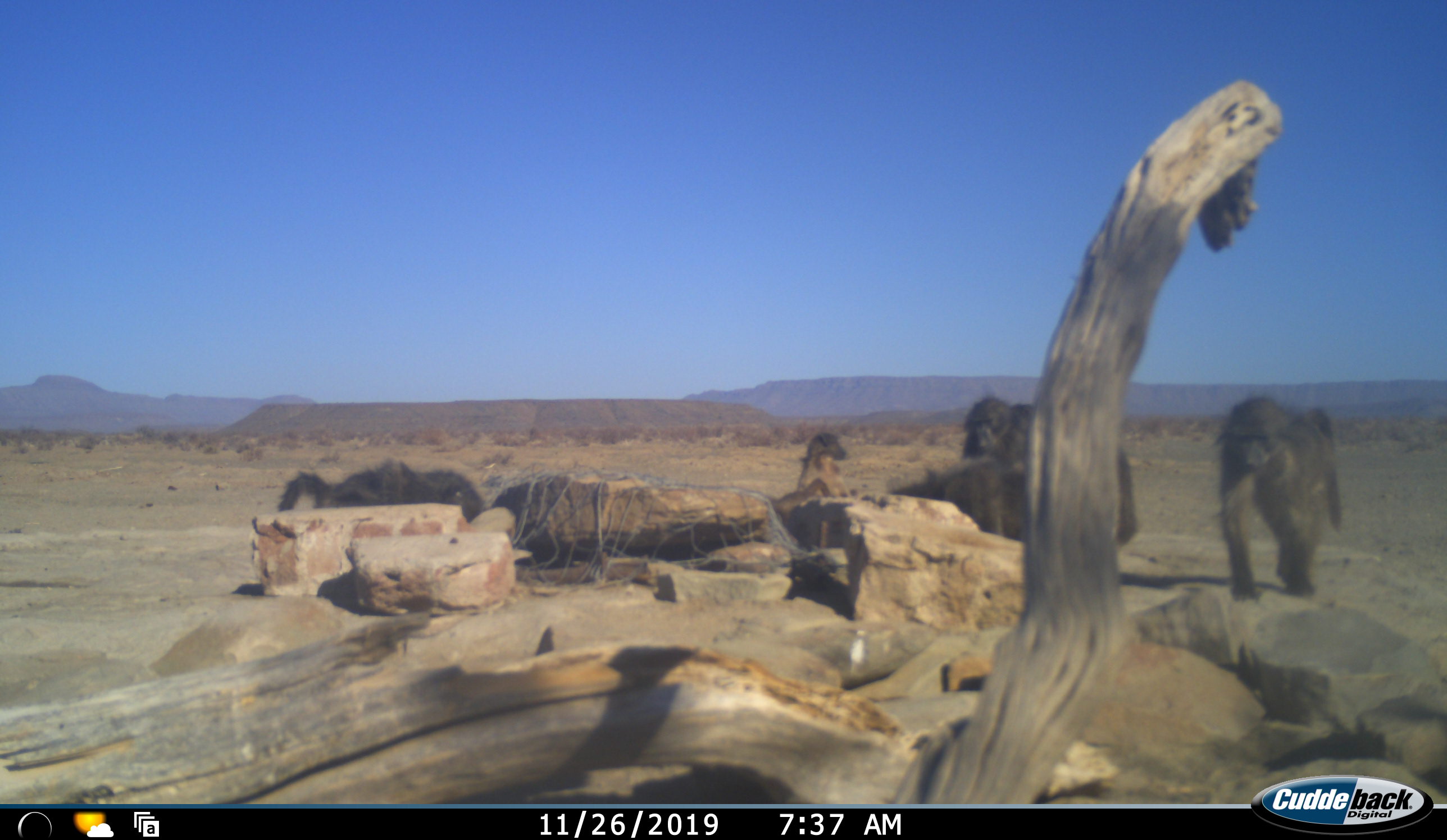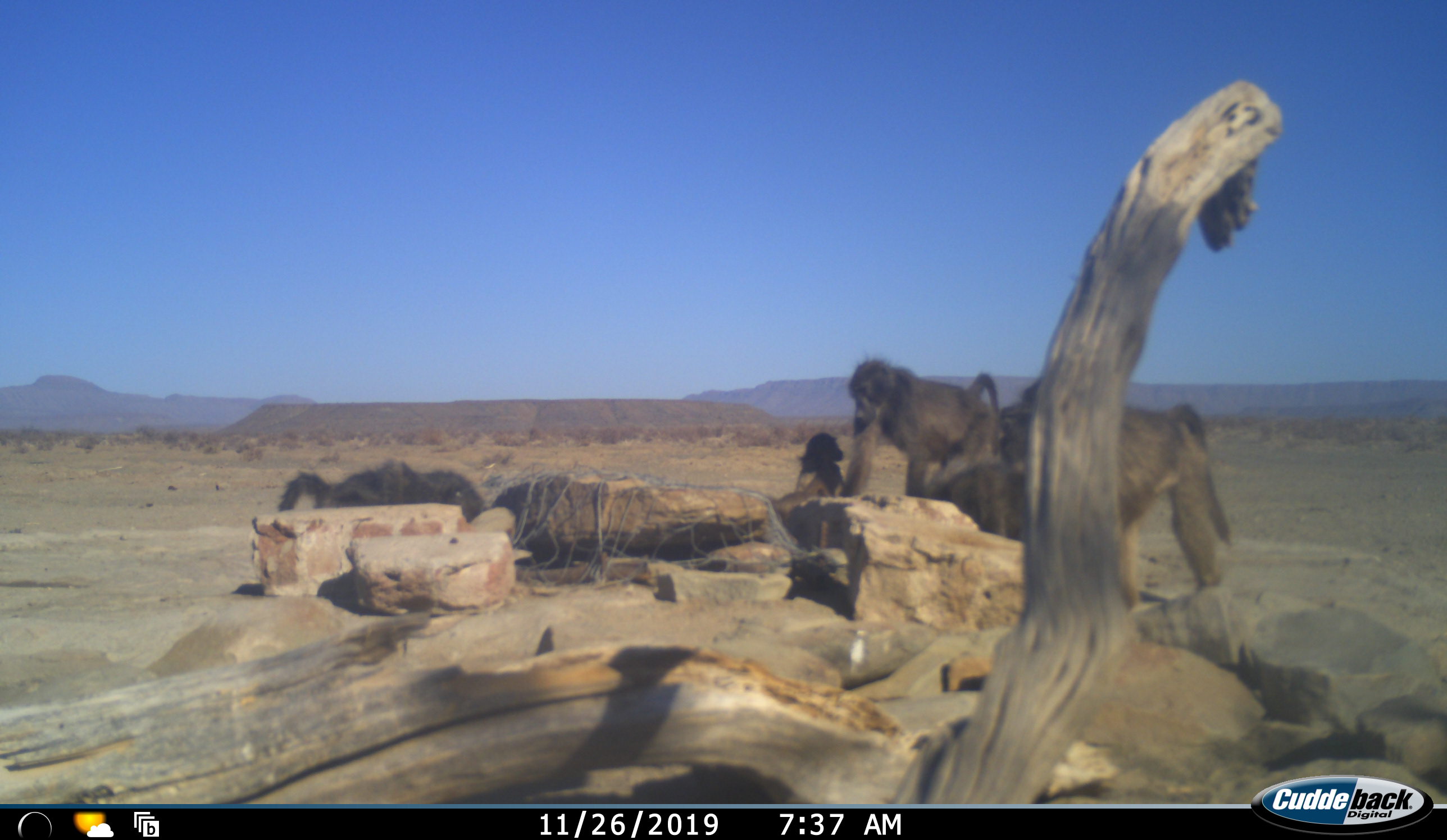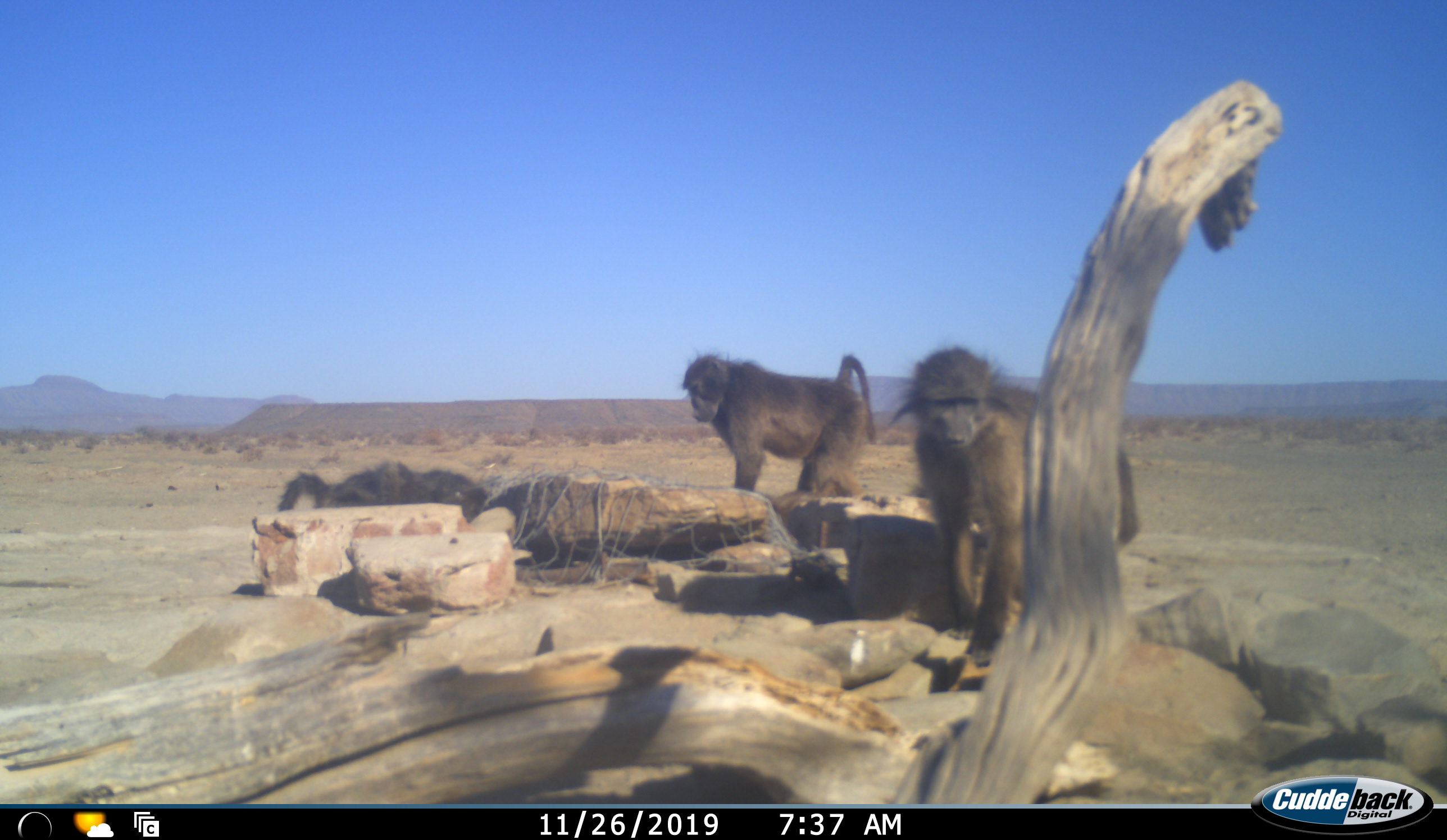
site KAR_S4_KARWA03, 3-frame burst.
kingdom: Animalia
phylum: Chordata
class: Mammalia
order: Primates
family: Cercopithecidae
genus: Papio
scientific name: Papio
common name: baboon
Baboon (Papio), count 5. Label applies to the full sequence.